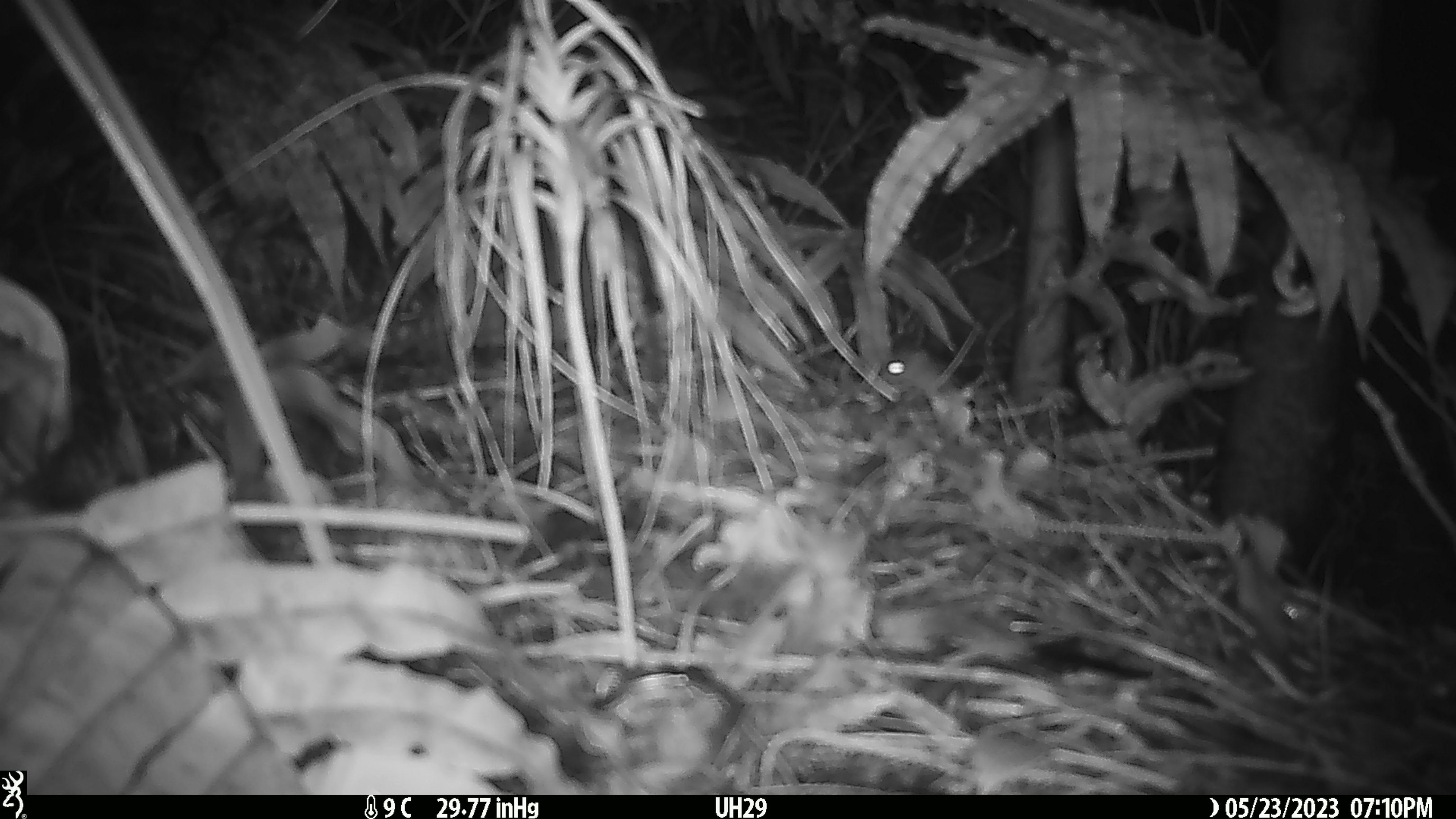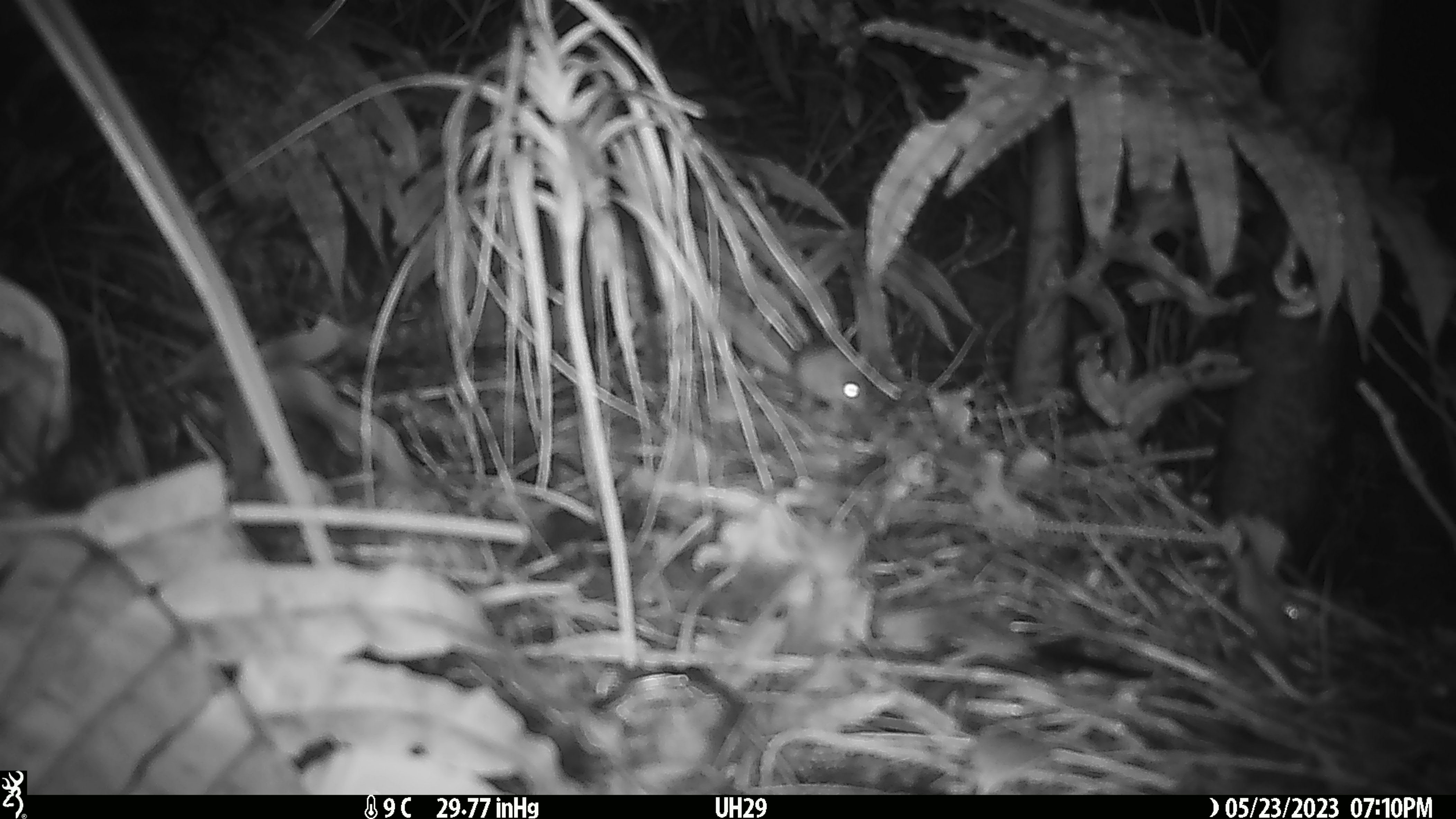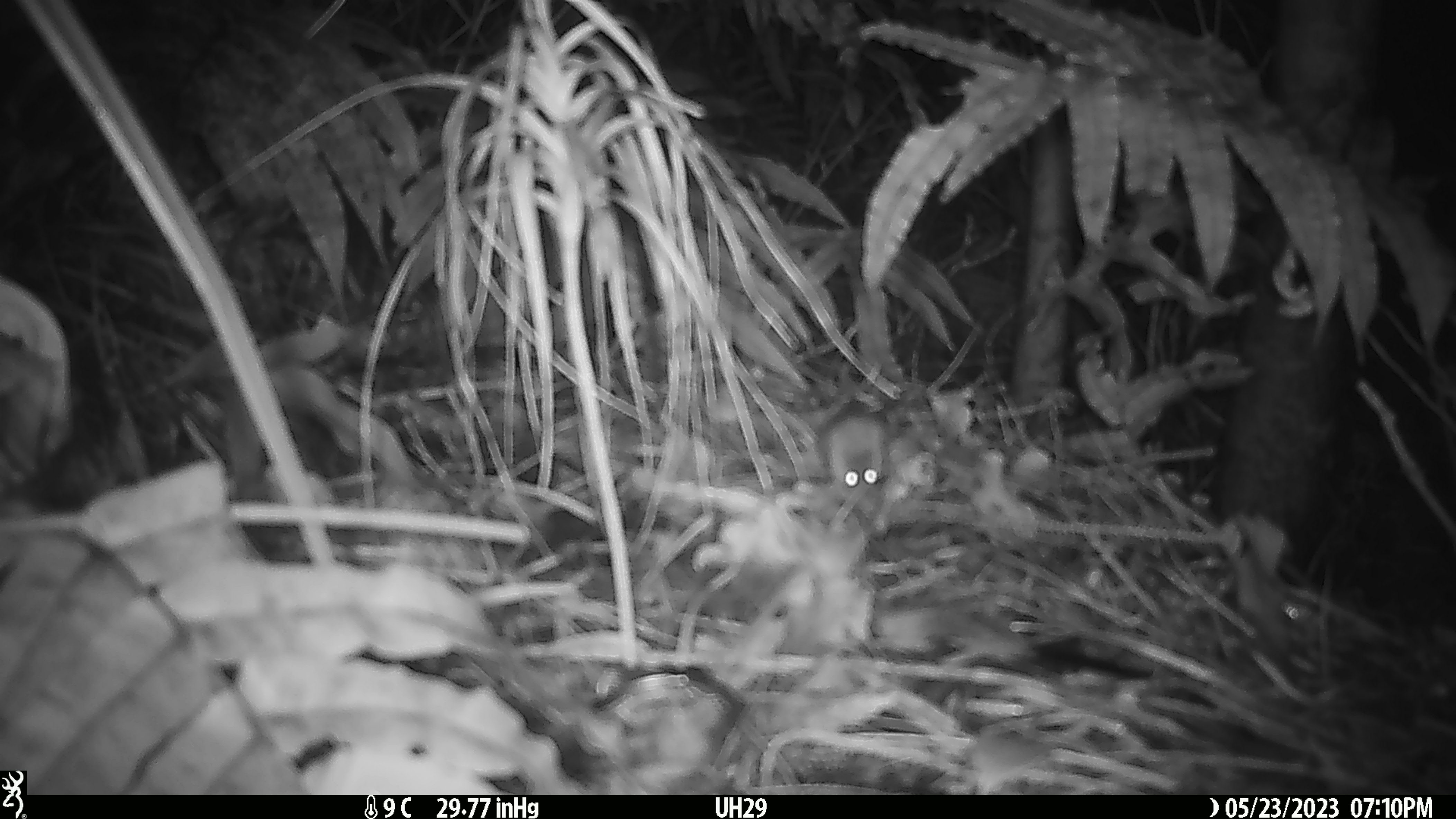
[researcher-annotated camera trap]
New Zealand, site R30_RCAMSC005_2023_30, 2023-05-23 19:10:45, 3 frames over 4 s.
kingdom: Animalia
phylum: Chordata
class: Mammalia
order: Rodentia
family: Muridae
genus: Mus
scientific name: Mus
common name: mouse